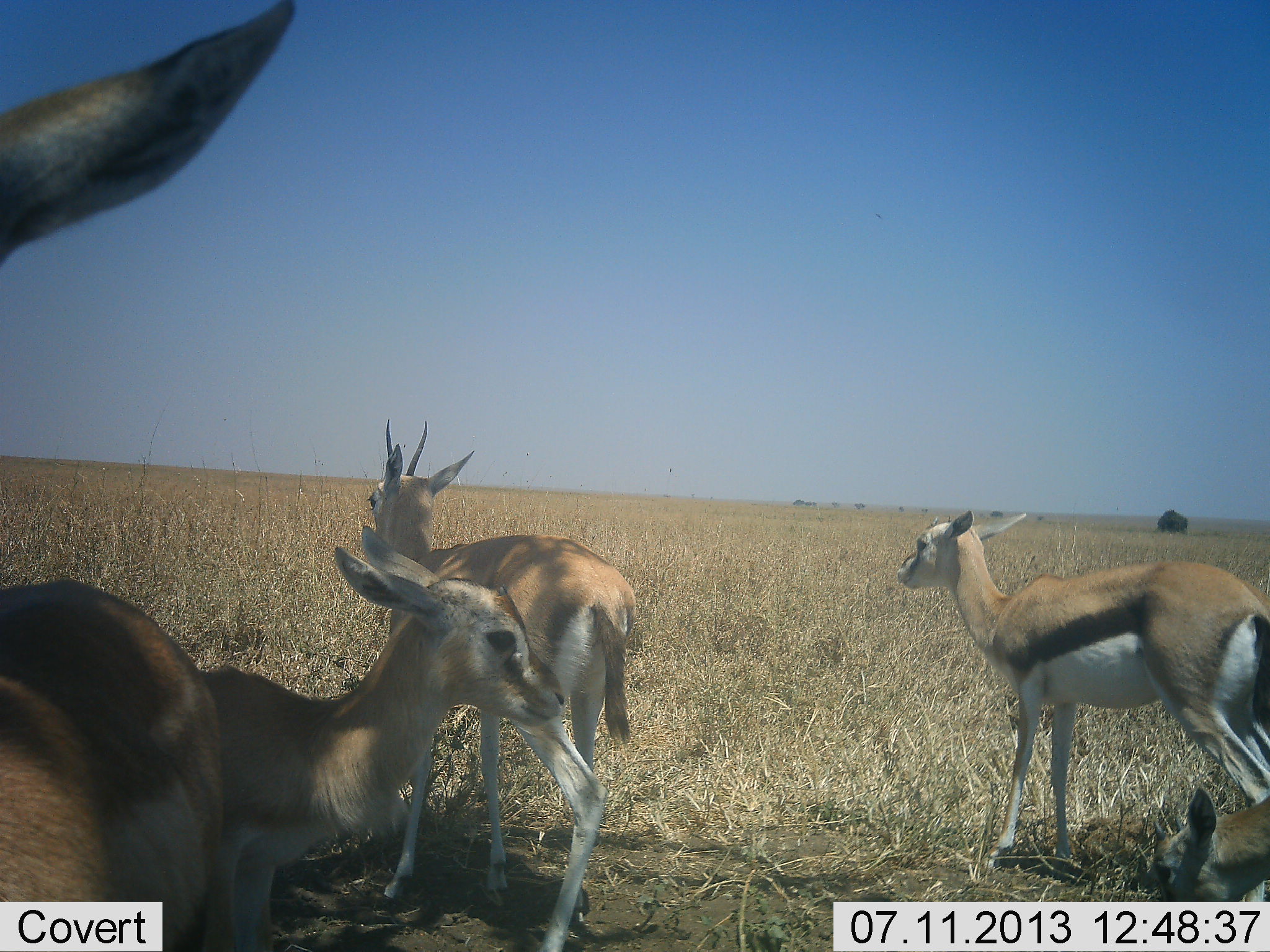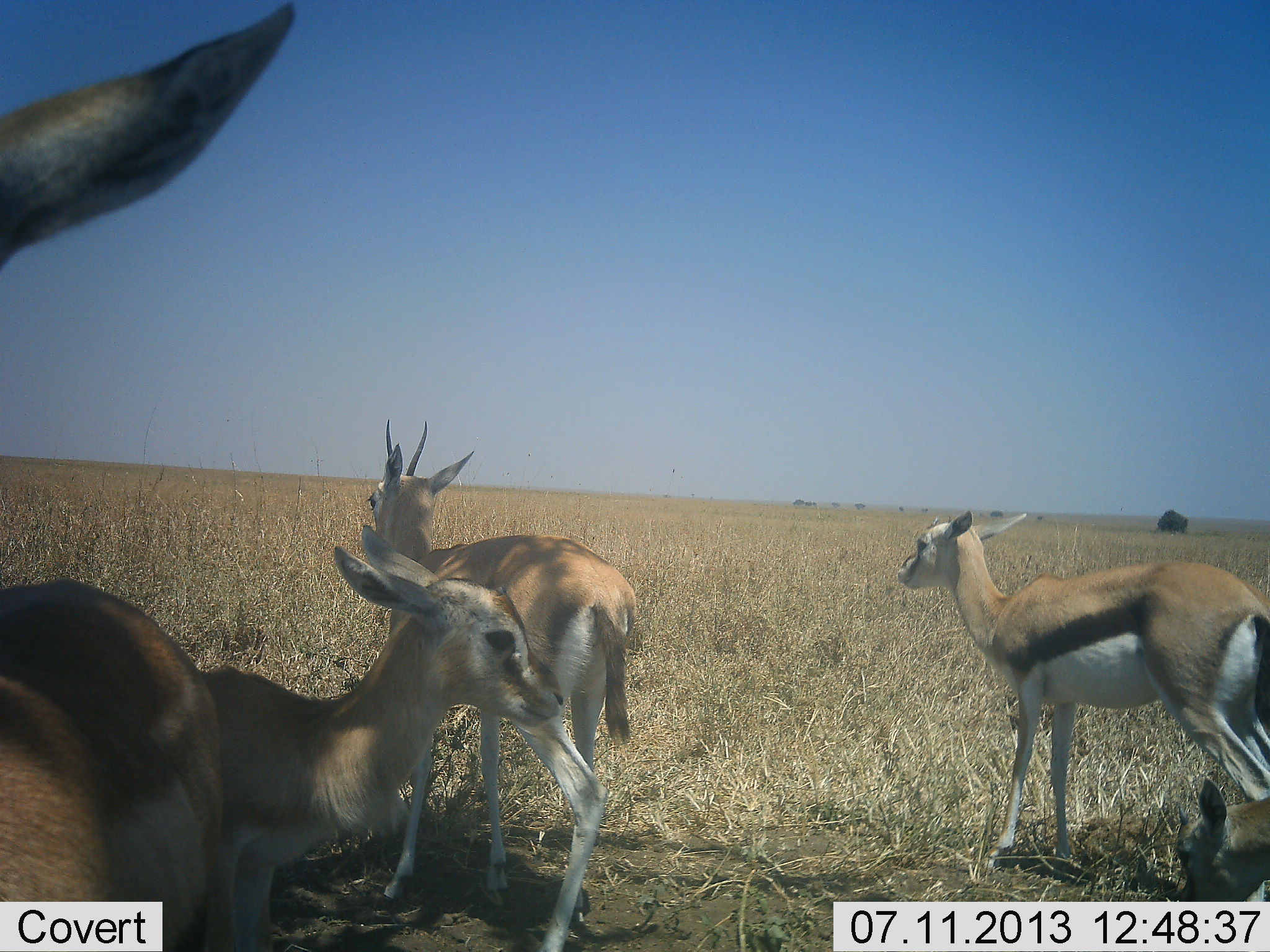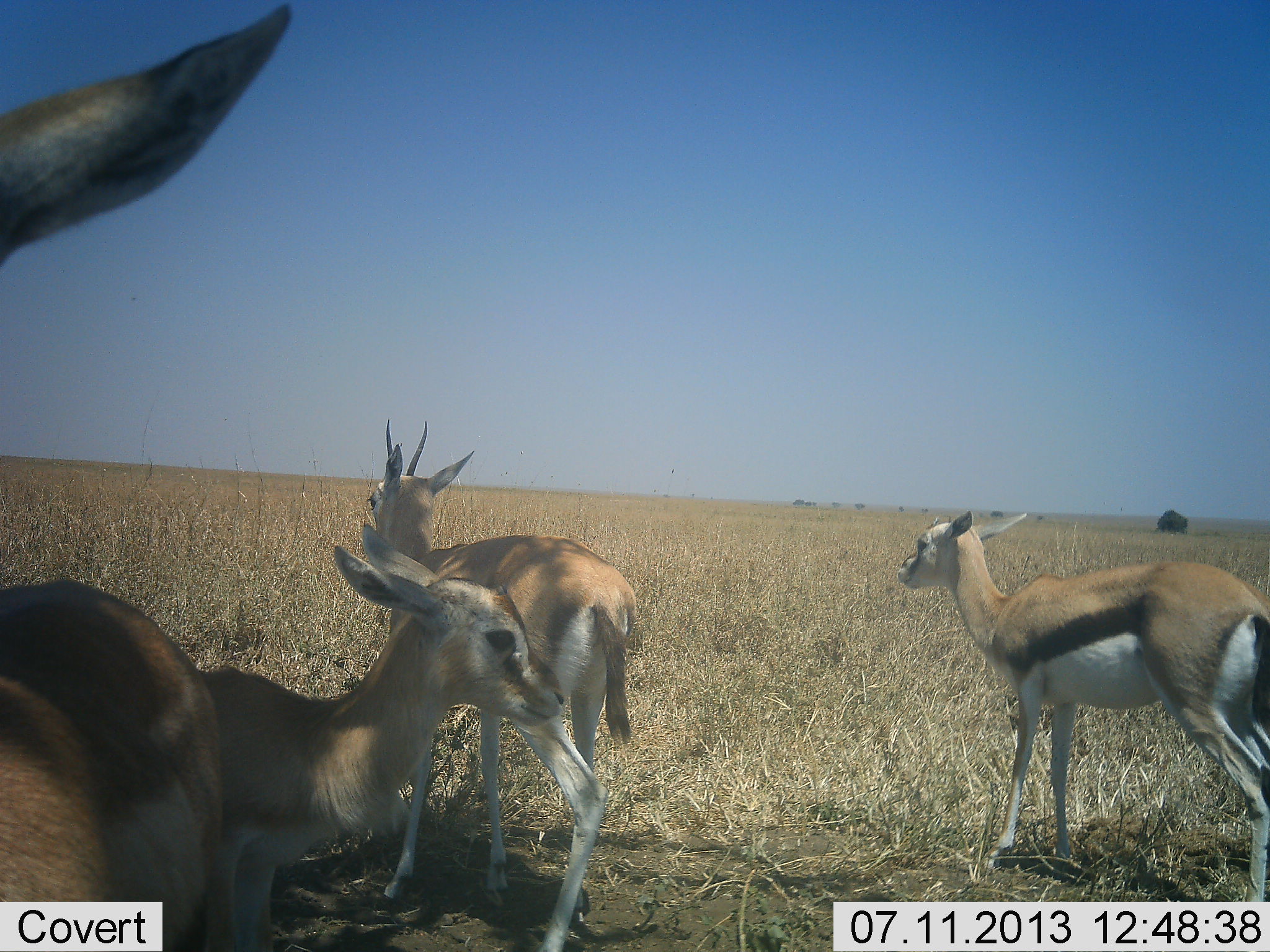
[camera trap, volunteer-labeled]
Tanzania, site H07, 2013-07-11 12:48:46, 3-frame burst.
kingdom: Animalia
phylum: Chordata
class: Mammalia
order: Artiodactyla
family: Bovidae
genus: Eudorcas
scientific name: Eudorcas thomsonii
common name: thomson's gazelle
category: gazellethomsons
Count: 5.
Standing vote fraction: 100%.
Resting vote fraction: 5%.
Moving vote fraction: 10%.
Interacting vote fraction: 10%.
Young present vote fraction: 25%.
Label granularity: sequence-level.